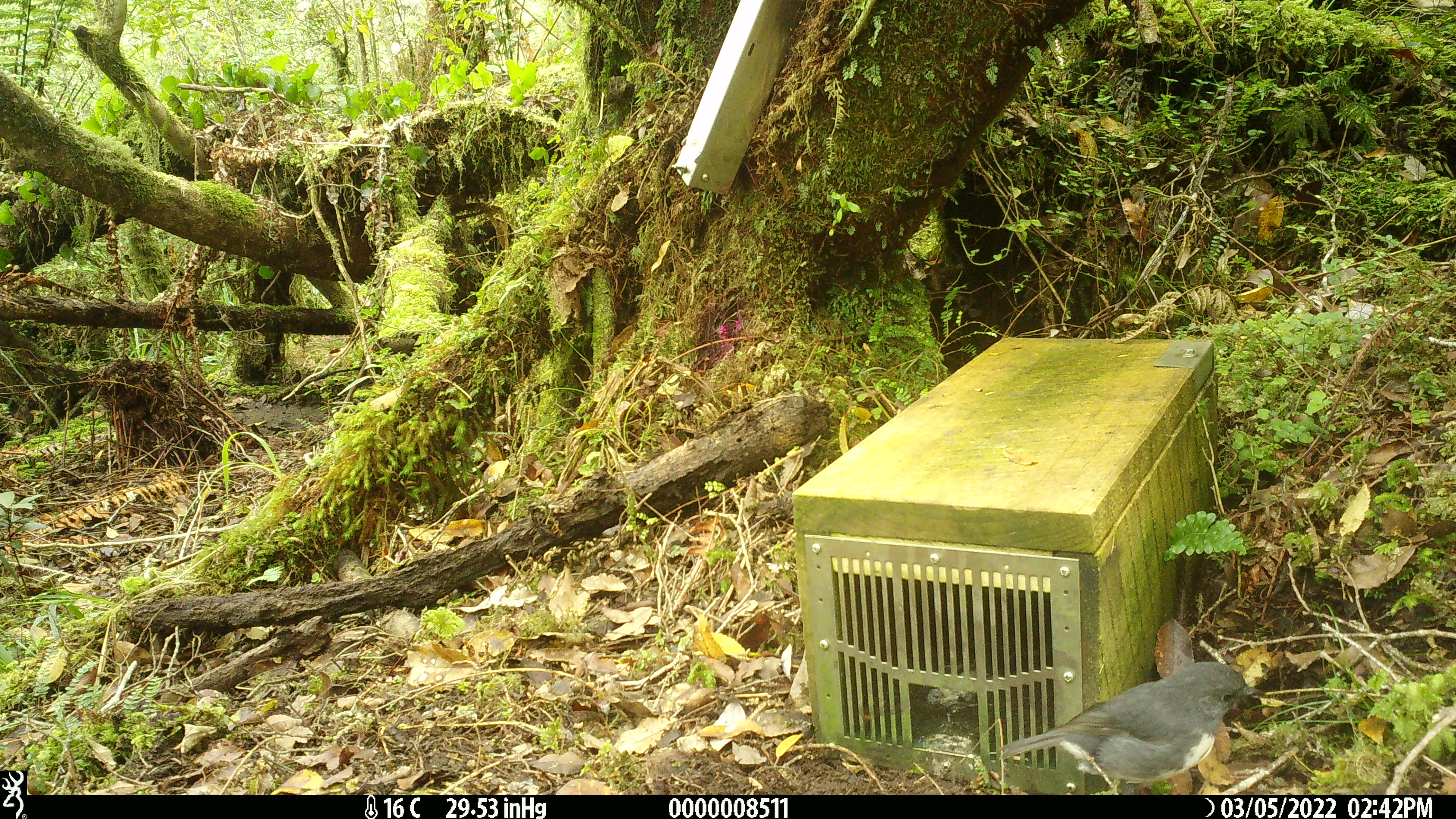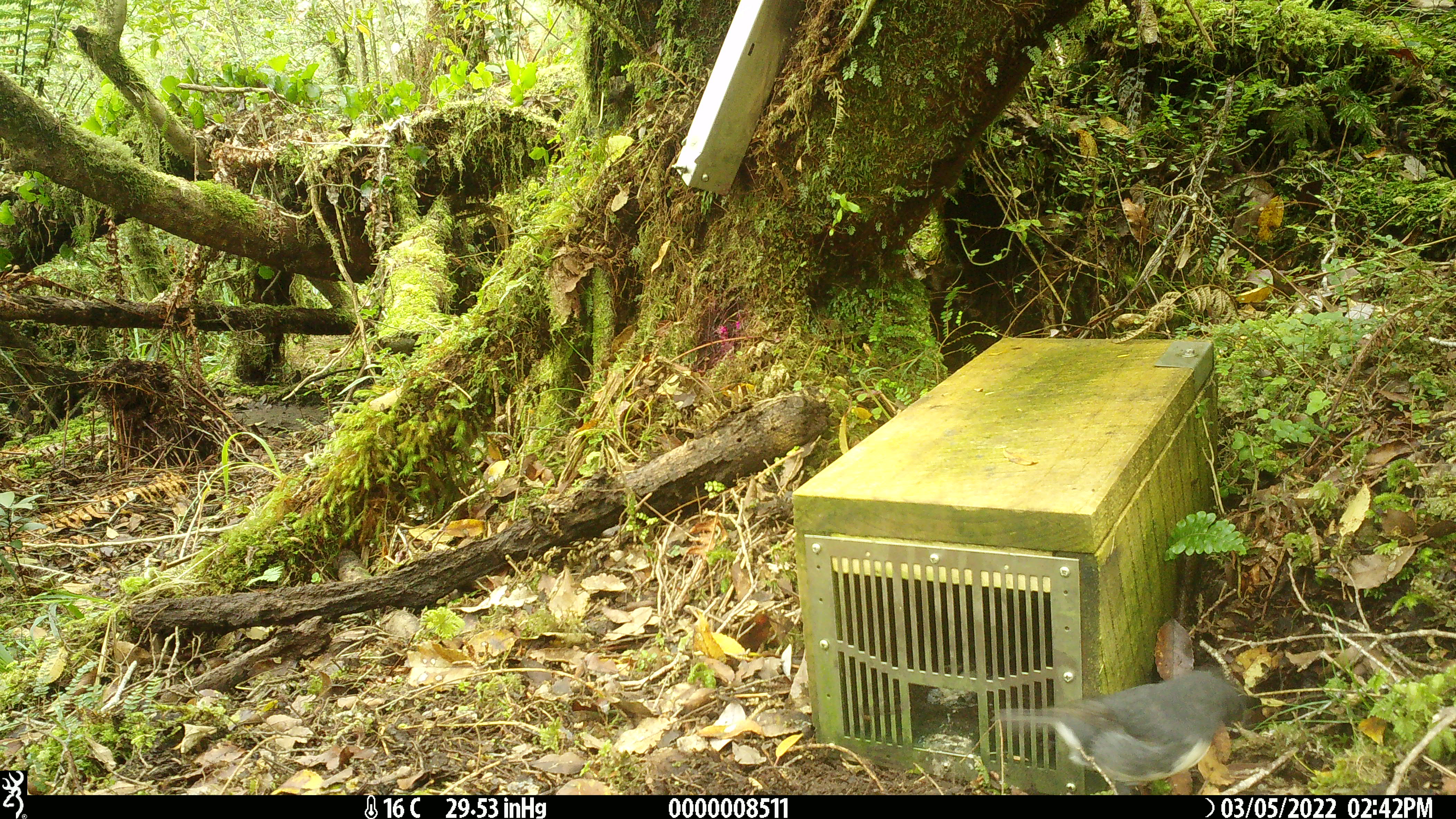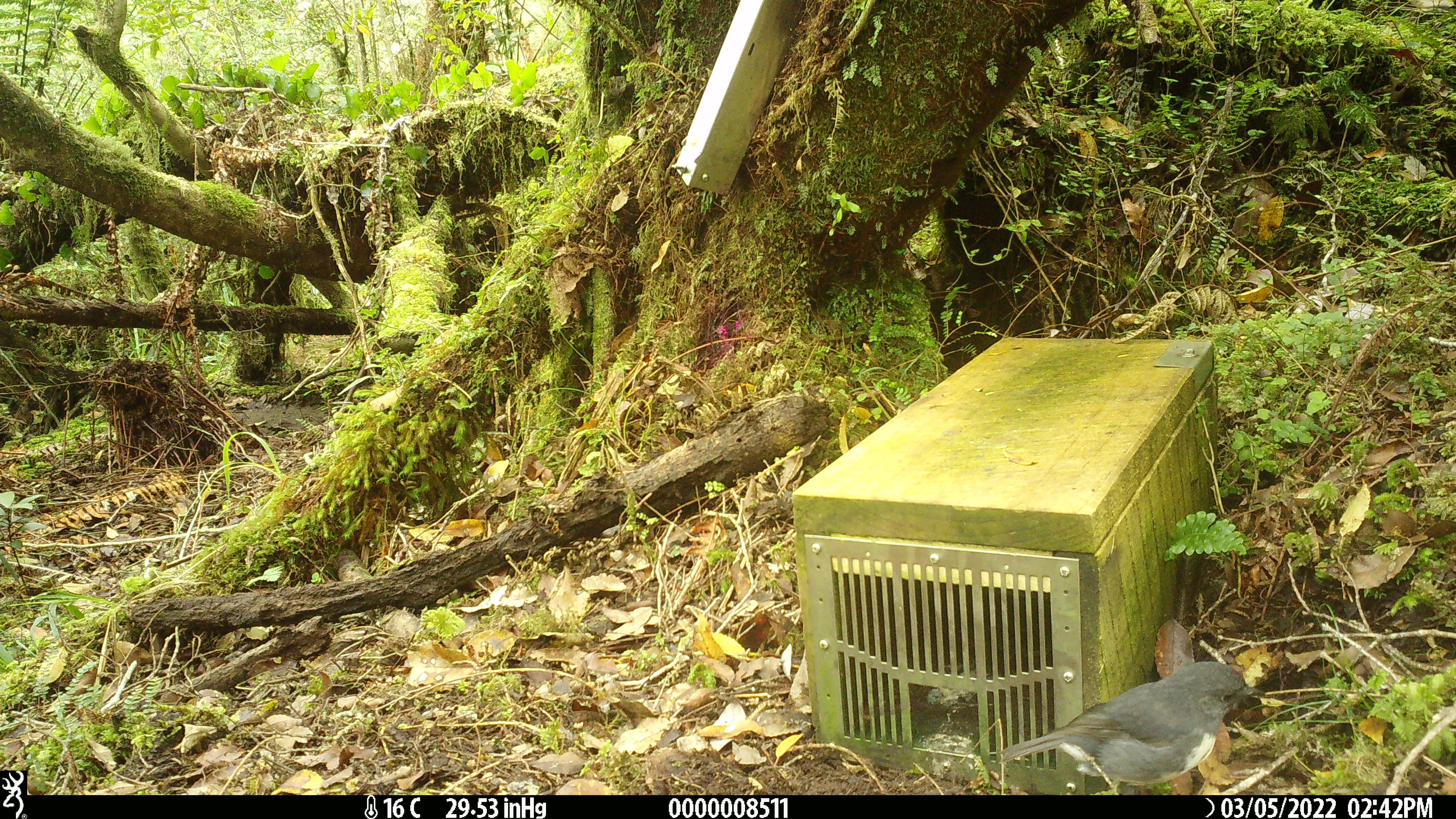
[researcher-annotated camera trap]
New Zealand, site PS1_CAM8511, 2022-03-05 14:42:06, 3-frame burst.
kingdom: Animalia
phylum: Chordata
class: Aves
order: Passeriformes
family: Petroicidae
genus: Petroica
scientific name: Petroica australis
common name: new zealand robin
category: robin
Robin (new zealand robin) (Petroica australis).